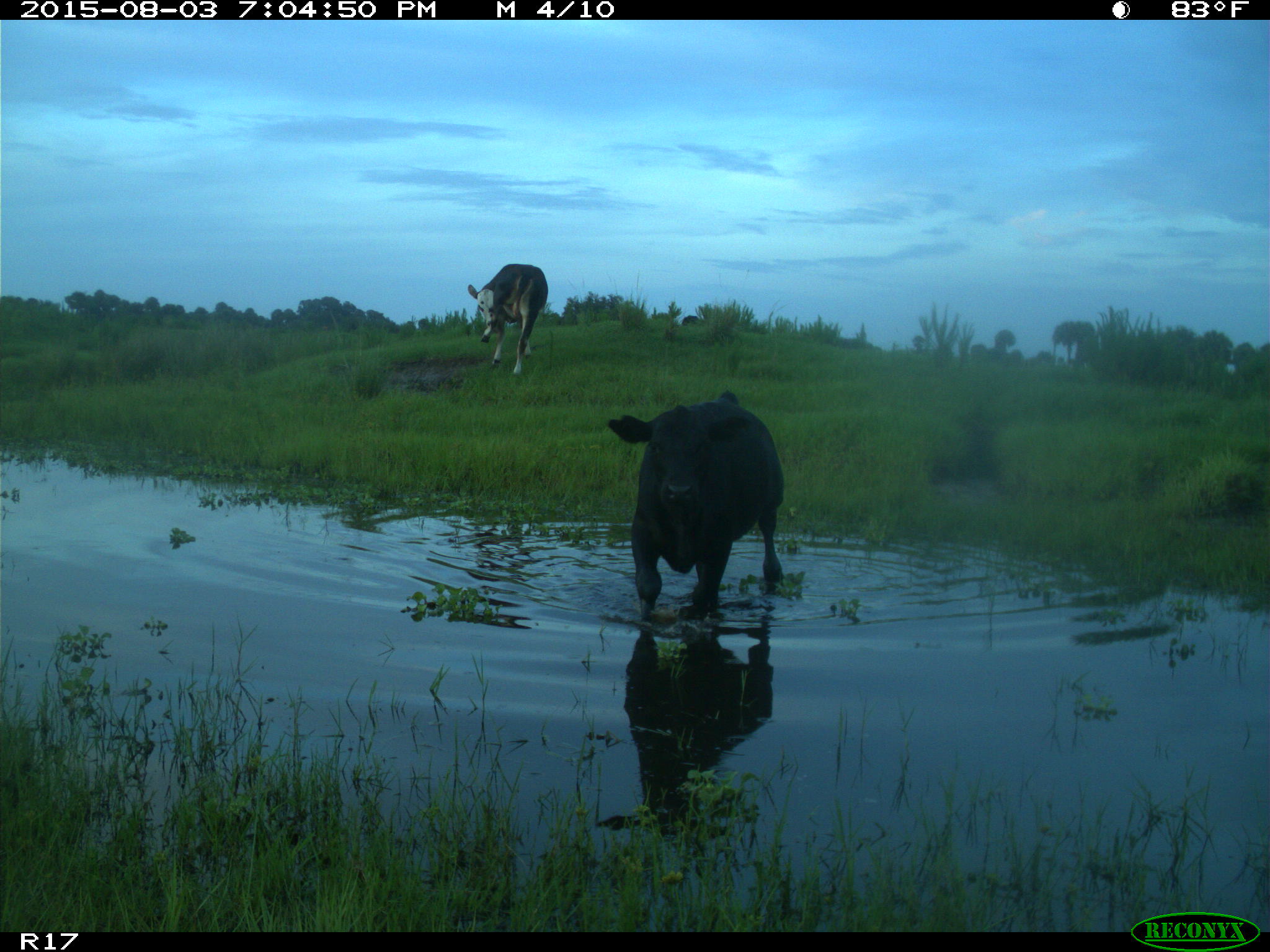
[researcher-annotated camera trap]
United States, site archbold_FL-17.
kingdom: Animalia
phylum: Chordata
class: Mammalia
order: Artiodactyla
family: Bovidae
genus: Bos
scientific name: Bos taurus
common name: domestic cow